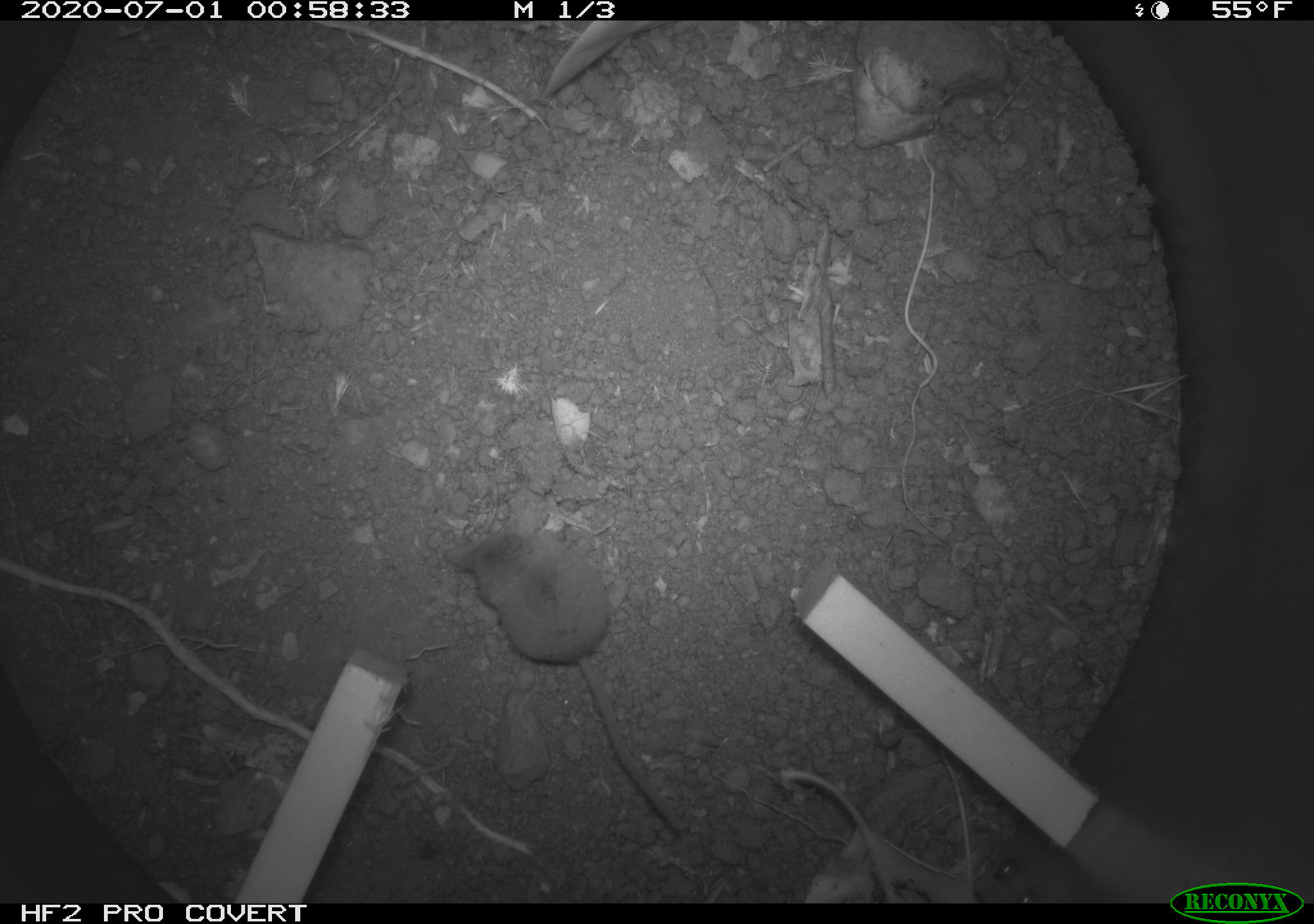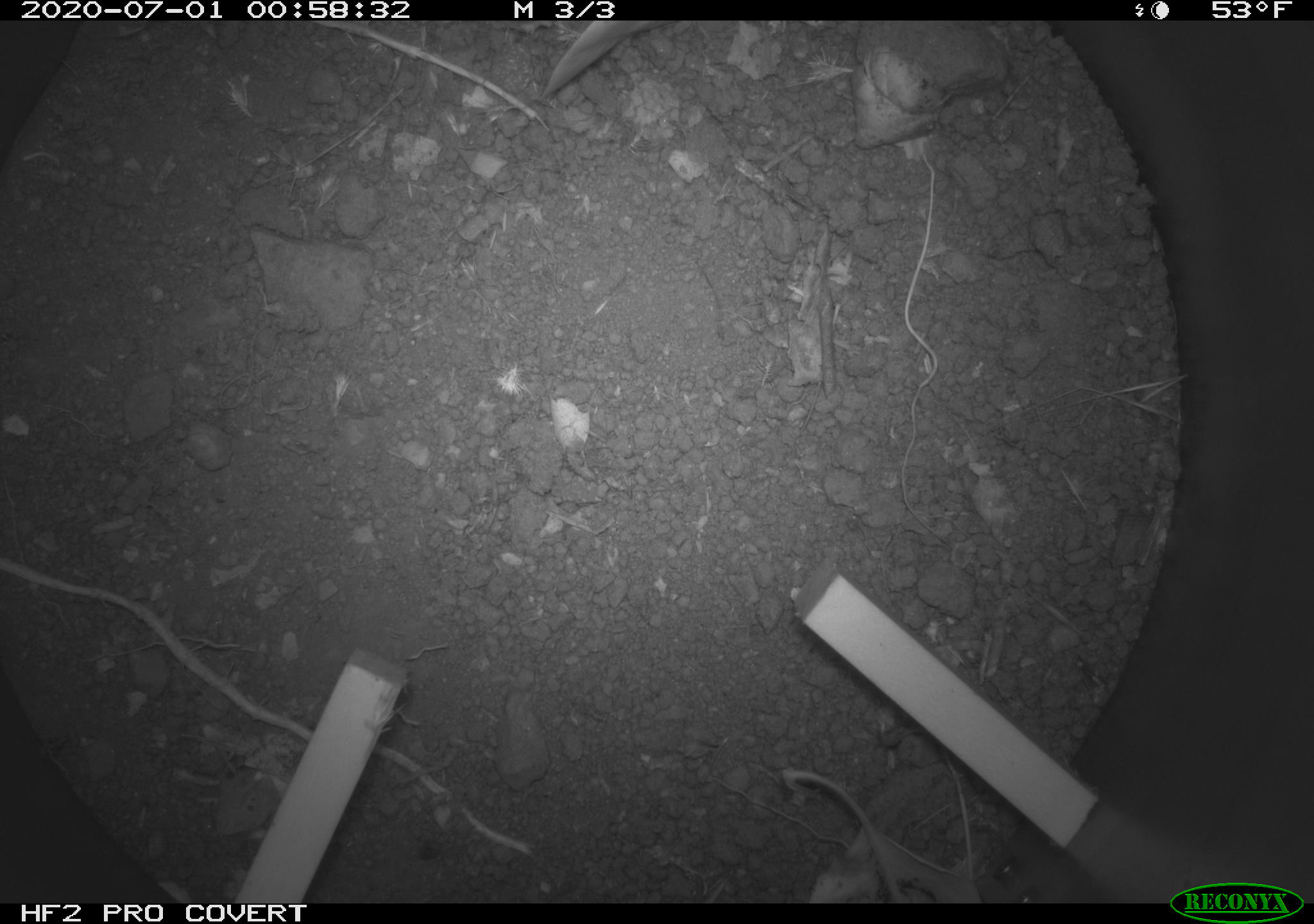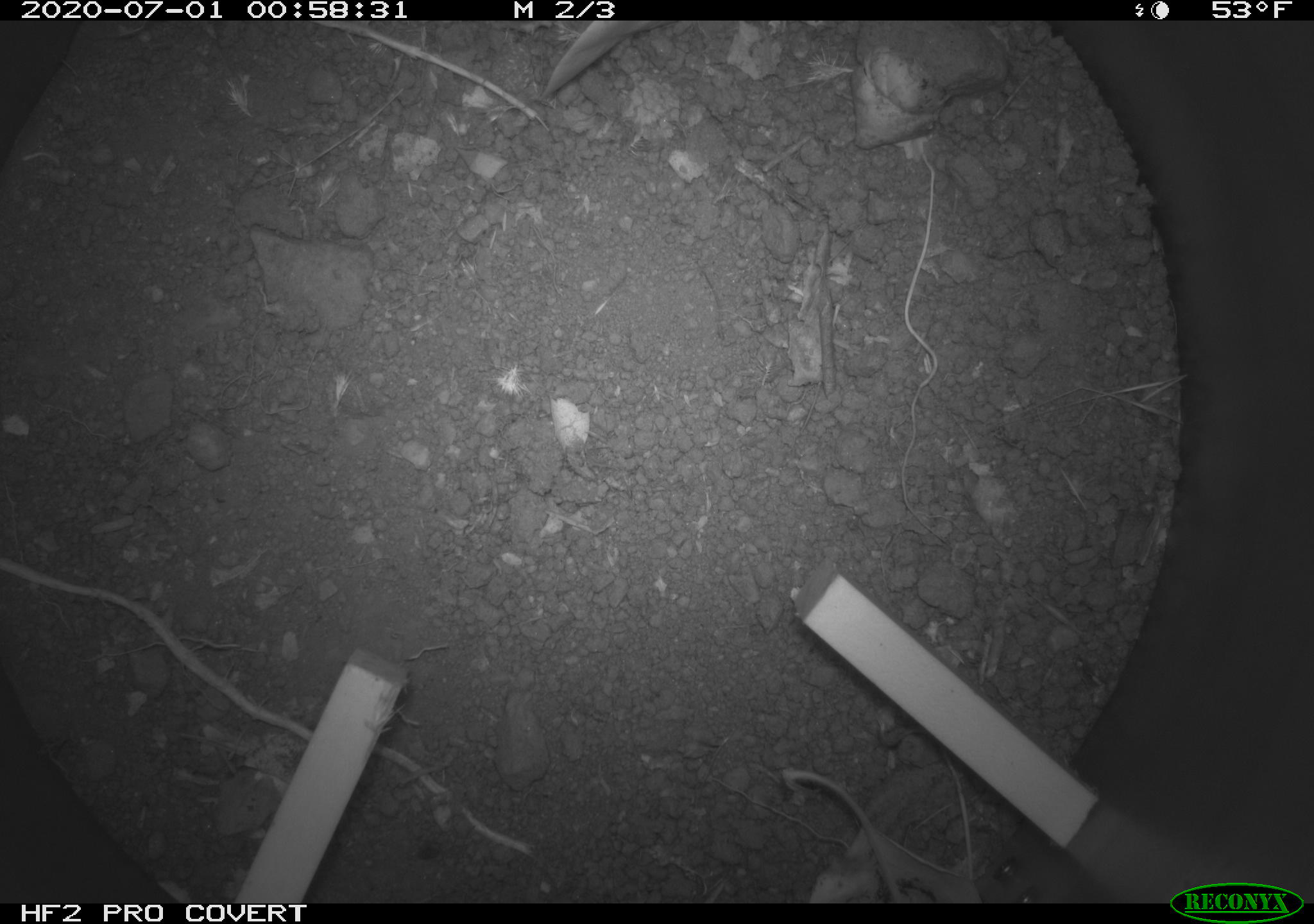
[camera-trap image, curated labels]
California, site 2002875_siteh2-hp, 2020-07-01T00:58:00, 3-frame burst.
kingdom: Animalia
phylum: Chordata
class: Mammalia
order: Eulipotyphla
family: Soricidae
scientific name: Soricidae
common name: shrews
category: soricidae family